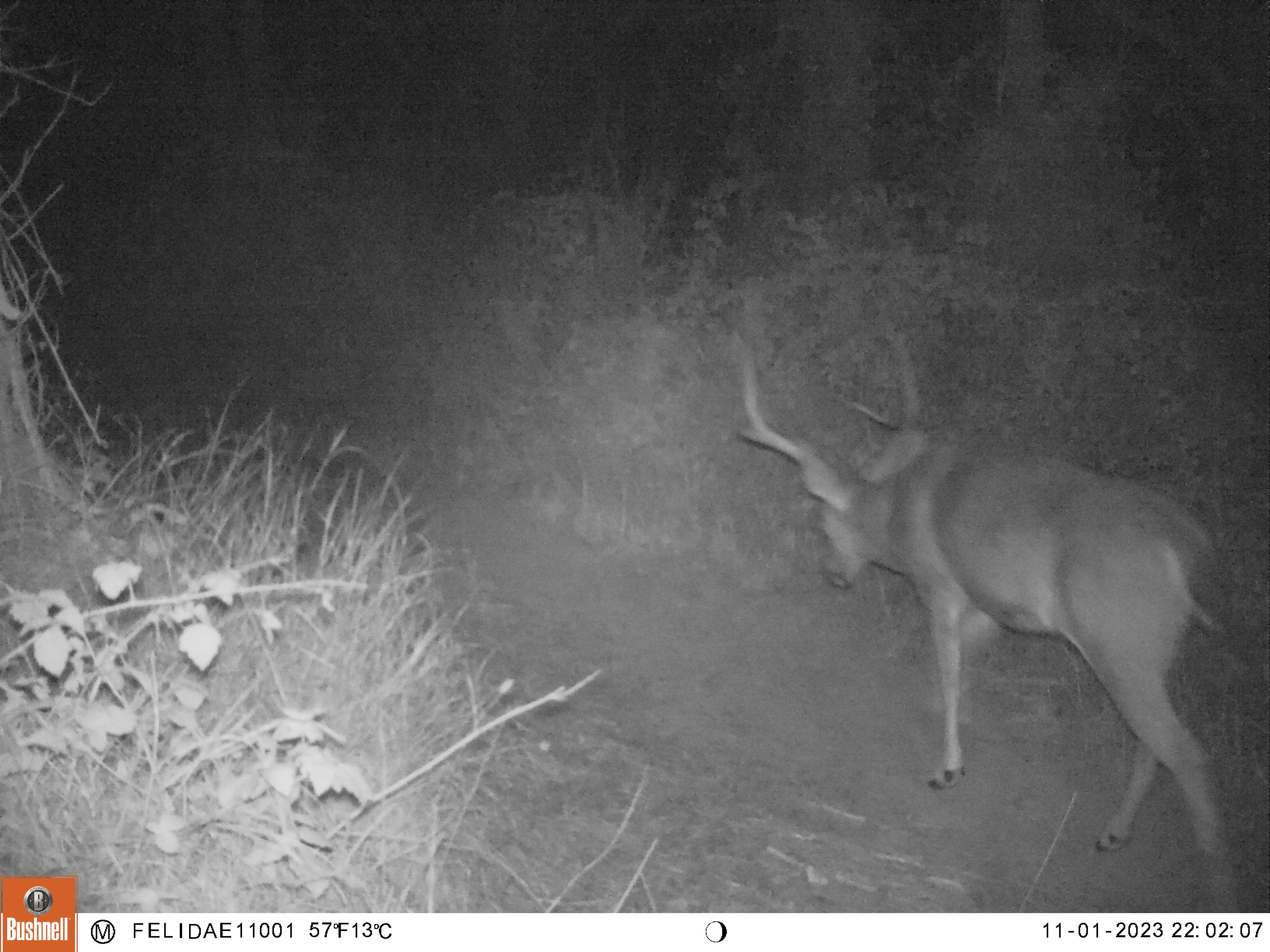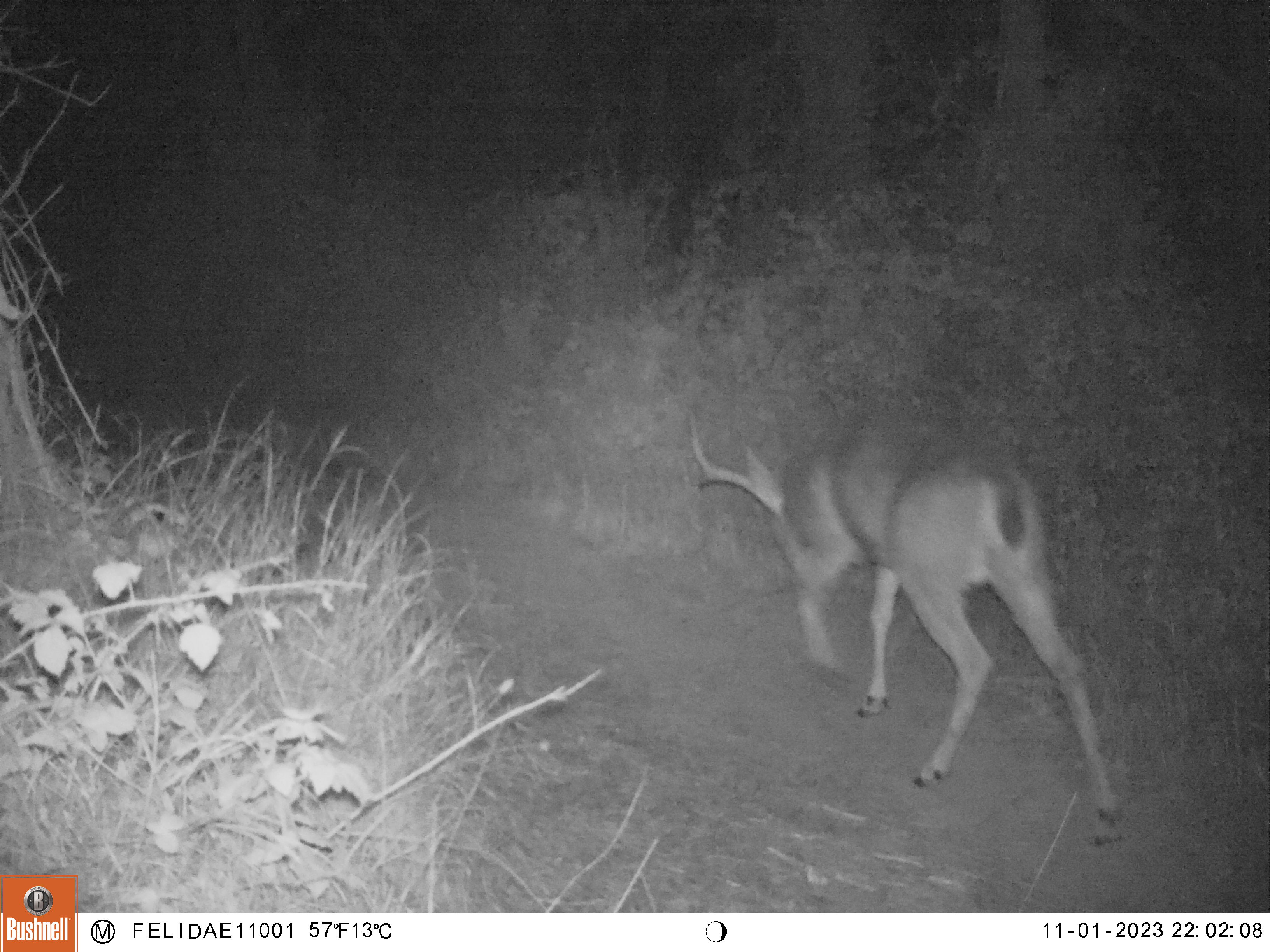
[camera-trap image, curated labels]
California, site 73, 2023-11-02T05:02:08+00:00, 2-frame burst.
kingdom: Animalia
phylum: Chordata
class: Mammalia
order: Artiodactyla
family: Cervidae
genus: Odocoileus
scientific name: Odocoileus hemionus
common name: mule deer